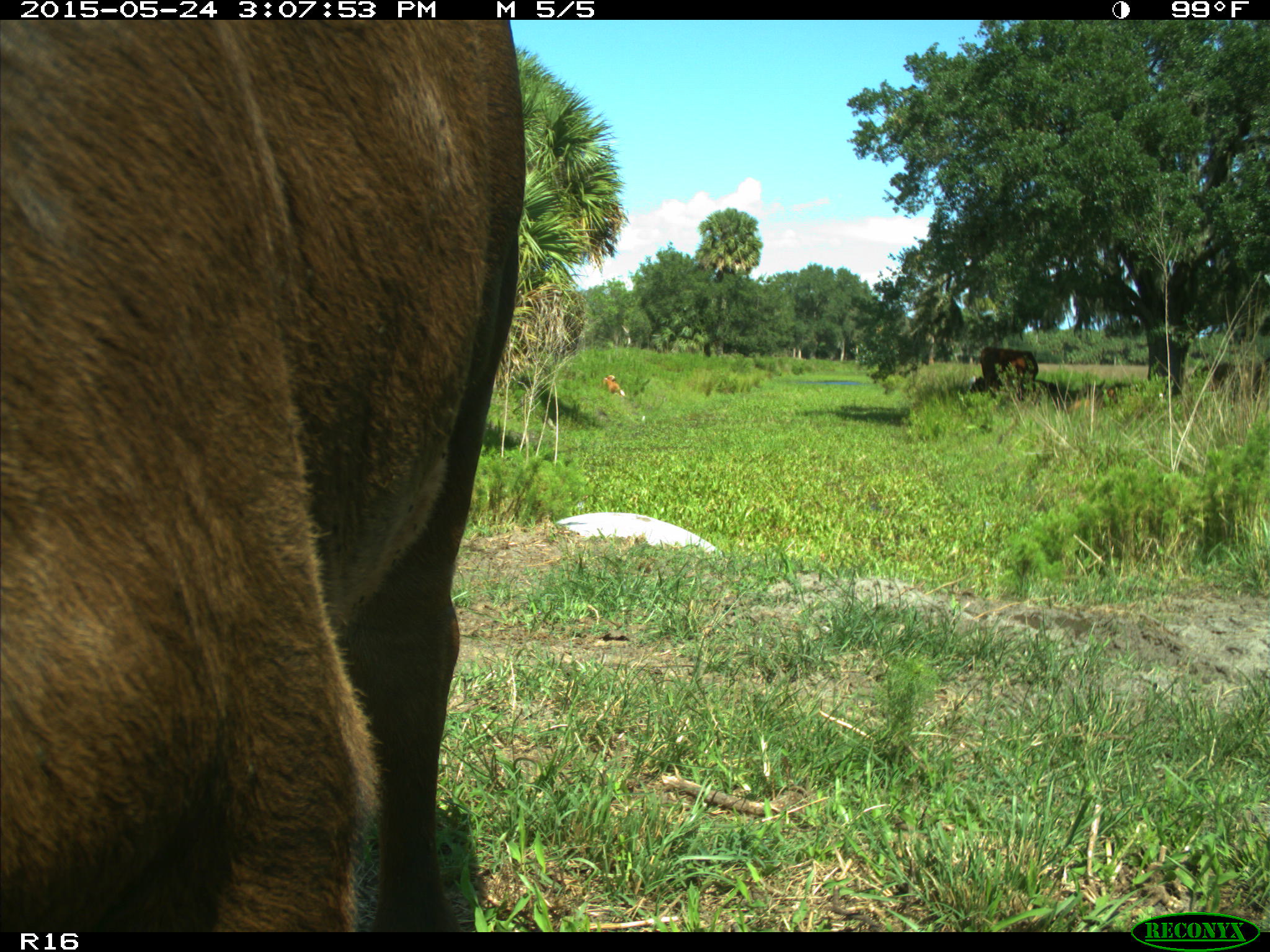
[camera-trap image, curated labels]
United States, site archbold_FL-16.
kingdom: Animalia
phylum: Chordata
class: Mammalia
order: Artiodactyla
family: Bovidae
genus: Bos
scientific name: Bos taurus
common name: domestic cow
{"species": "Bos taurus (domestic cow)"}